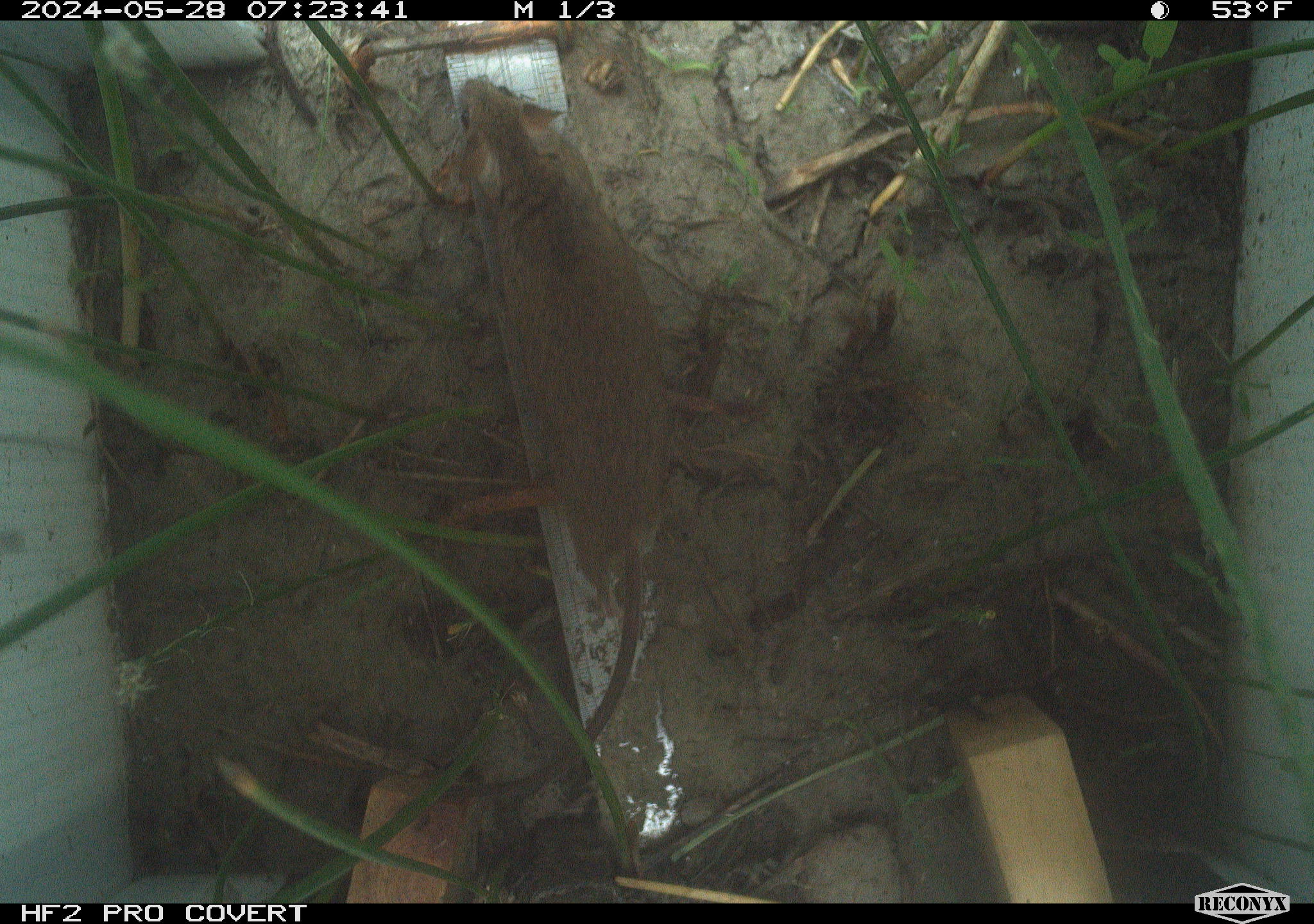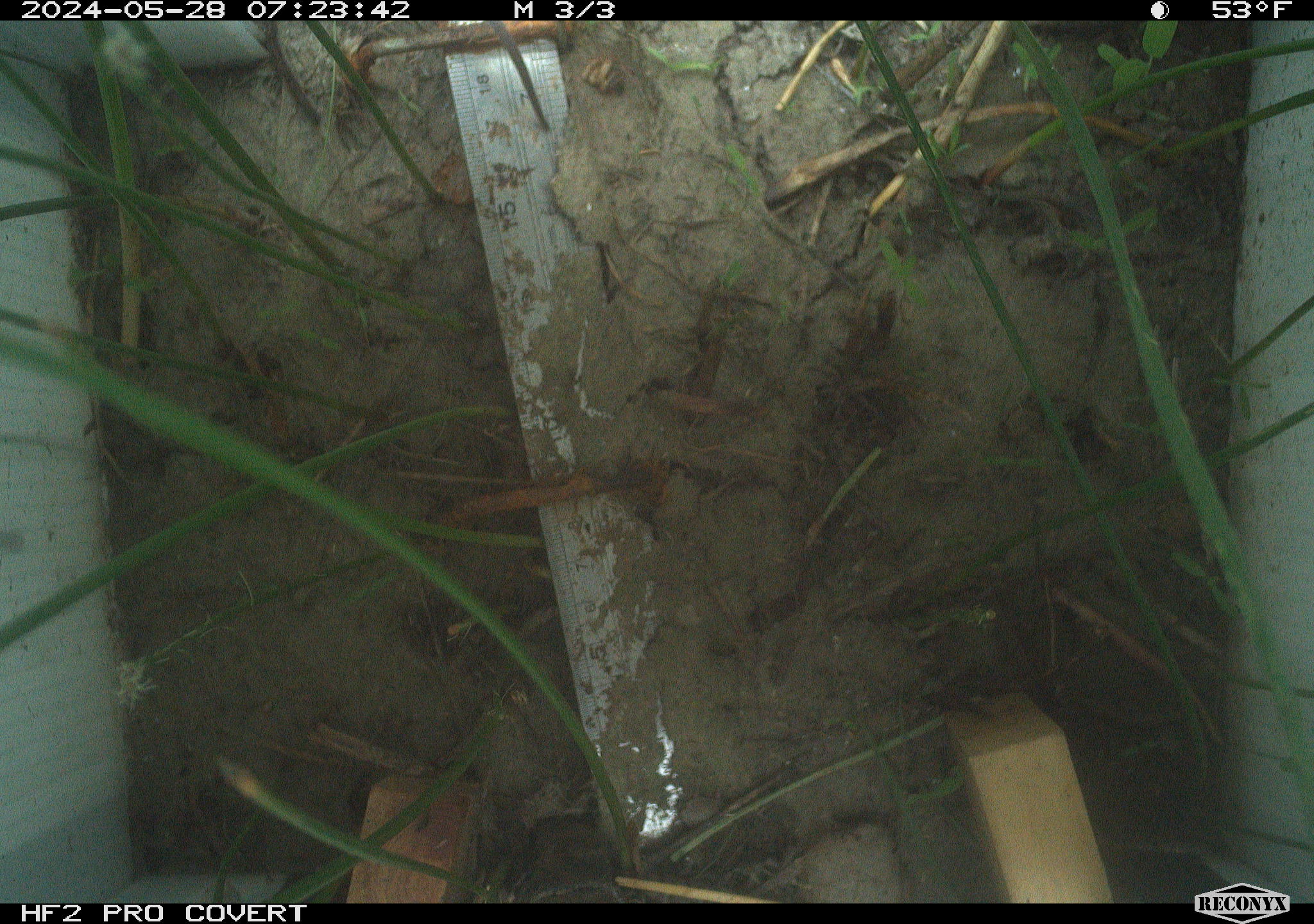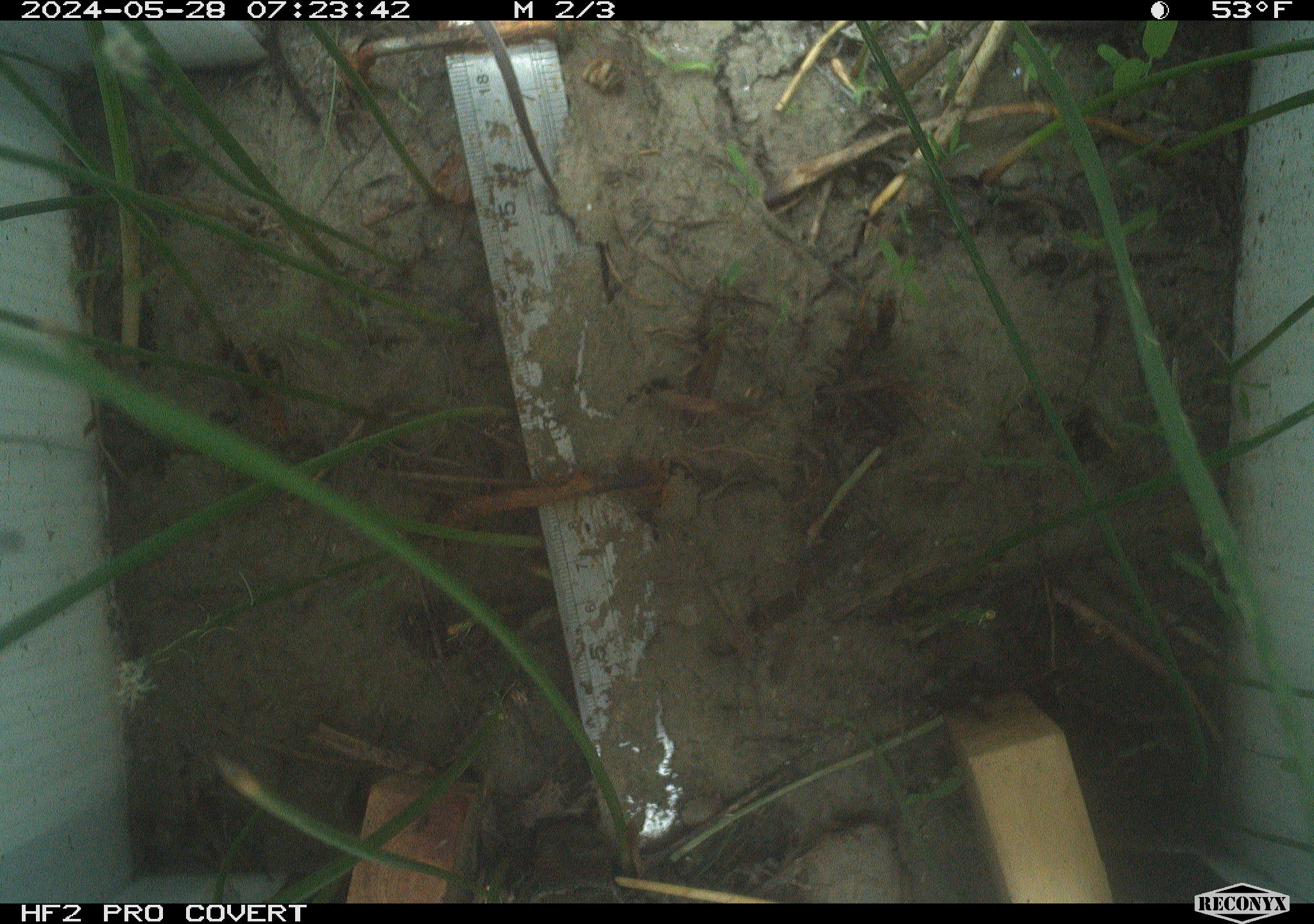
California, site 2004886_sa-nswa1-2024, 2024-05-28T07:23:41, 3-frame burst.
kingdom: Animalia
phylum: Chordata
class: Mammalia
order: Rodentia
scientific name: Rodentia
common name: rodent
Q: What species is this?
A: Rodent (Rodentia).